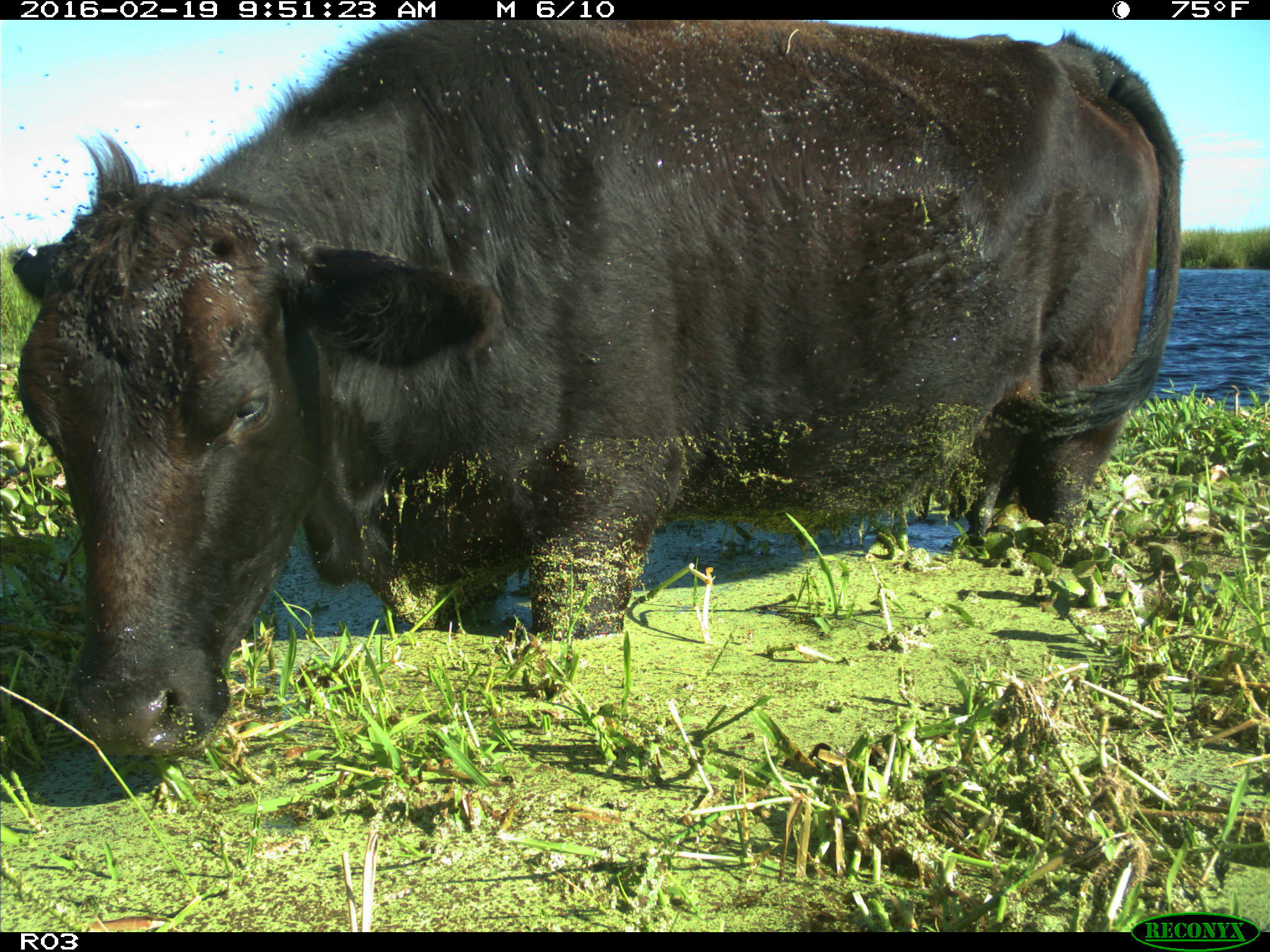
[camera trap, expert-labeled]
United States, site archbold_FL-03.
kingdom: Animalia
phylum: Chordata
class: Mammalia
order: Artiodactyla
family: Bovidae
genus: Bos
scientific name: Bos taurus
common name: domestic cow